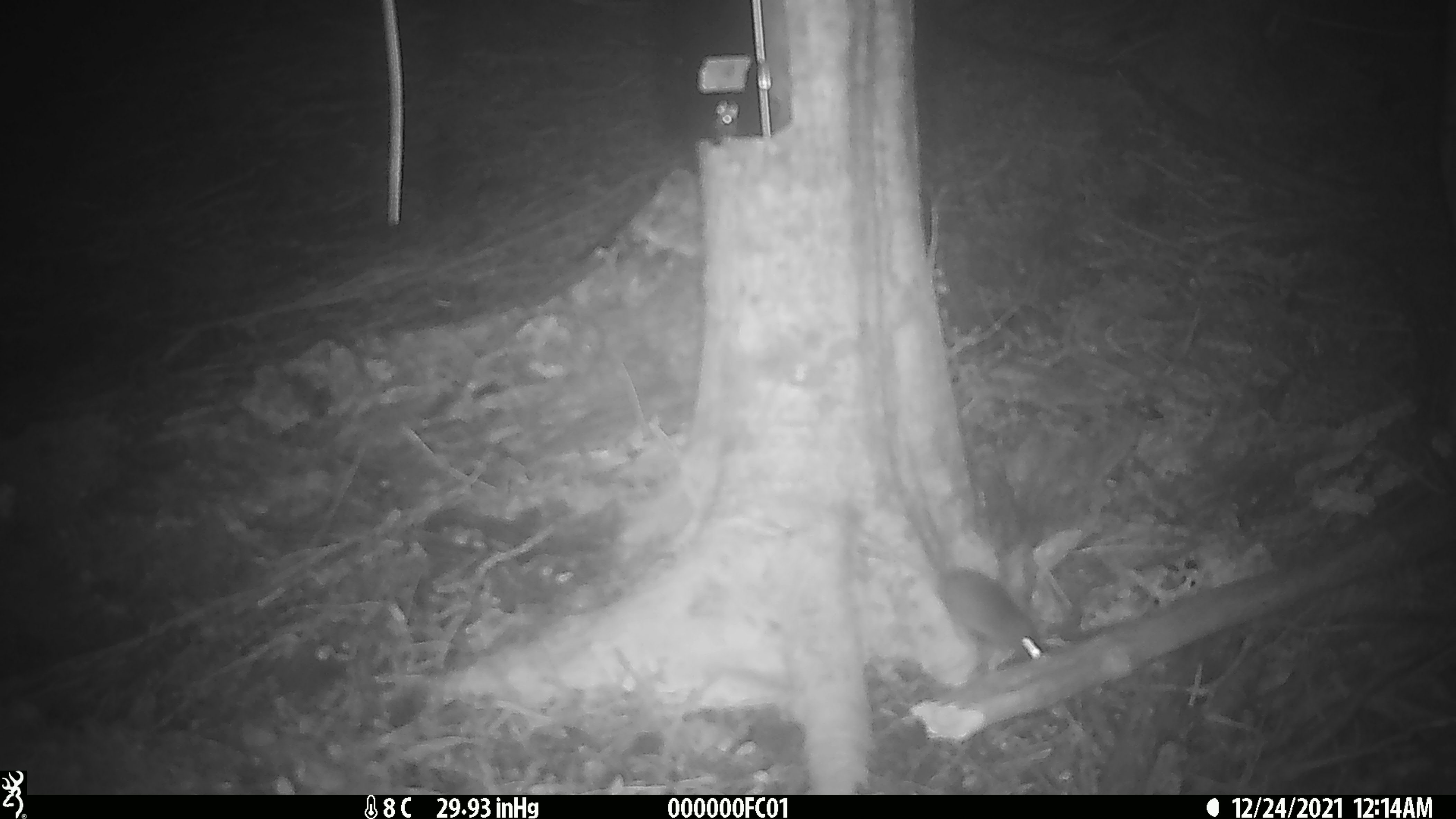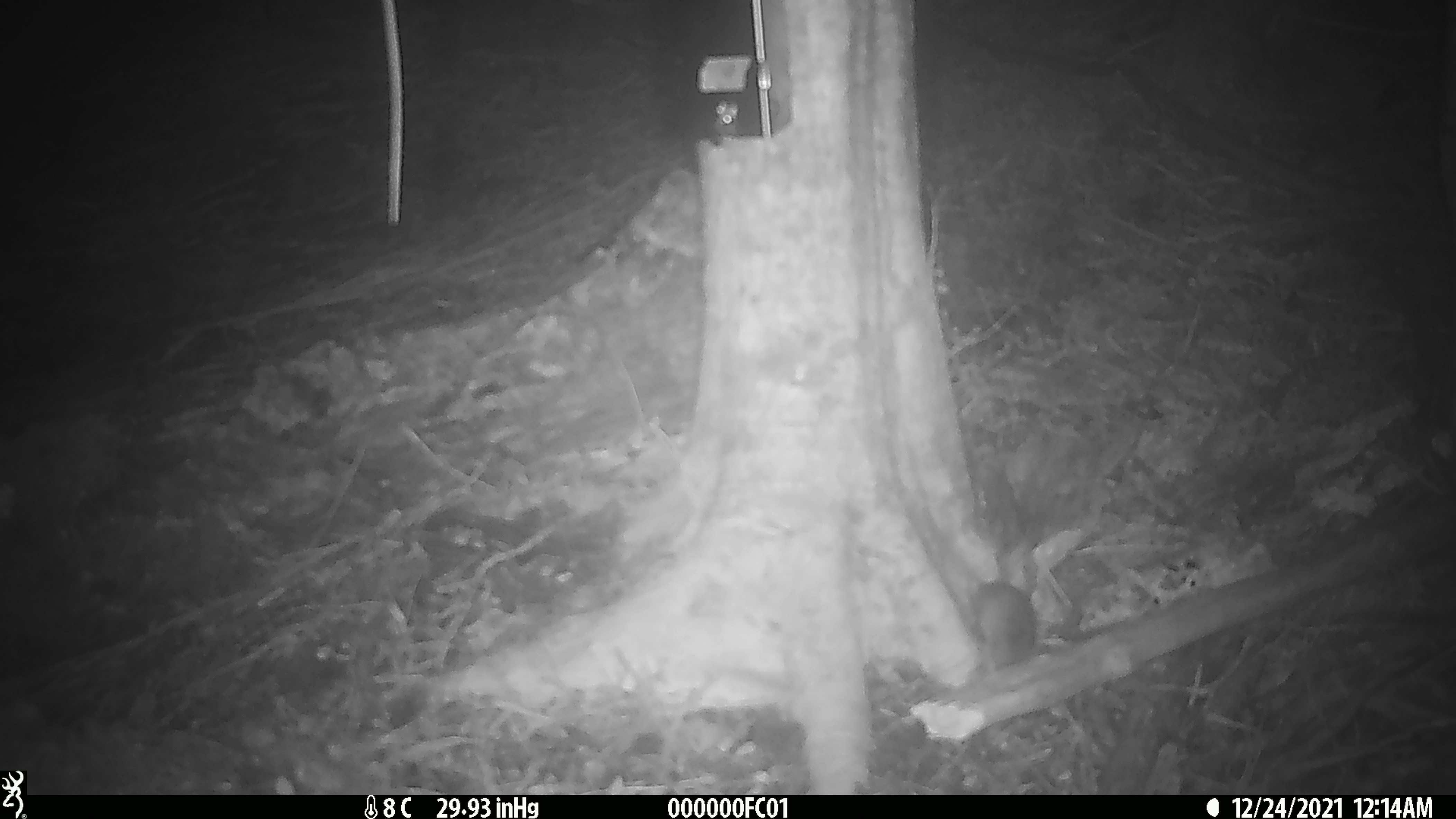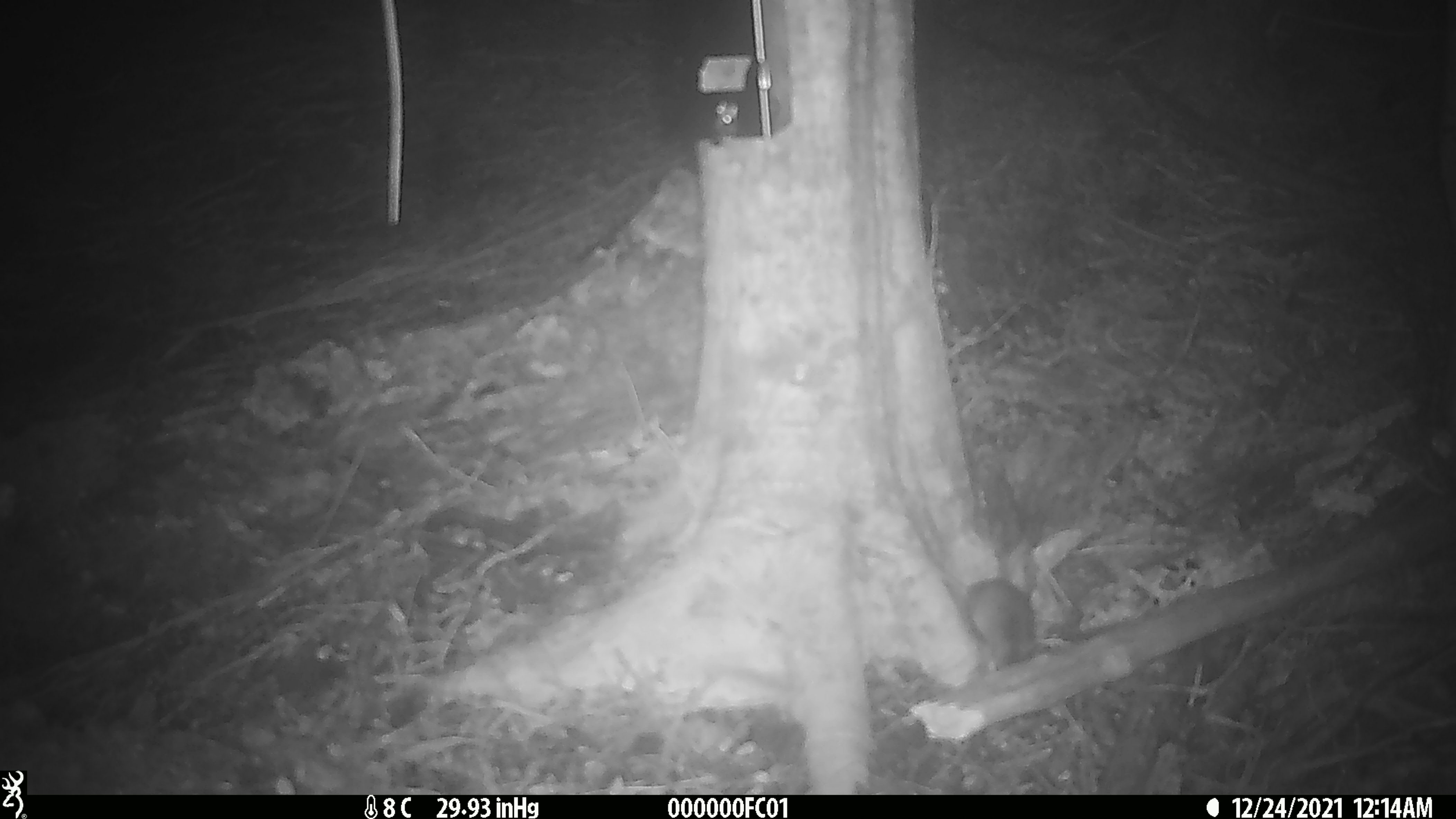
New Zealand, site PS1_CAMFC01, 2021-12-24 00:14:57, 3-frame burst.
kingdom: Animalia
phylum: Chordata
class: Mammalia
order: Rodentia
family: Muridae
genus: Mus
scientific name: Mus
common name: mouse